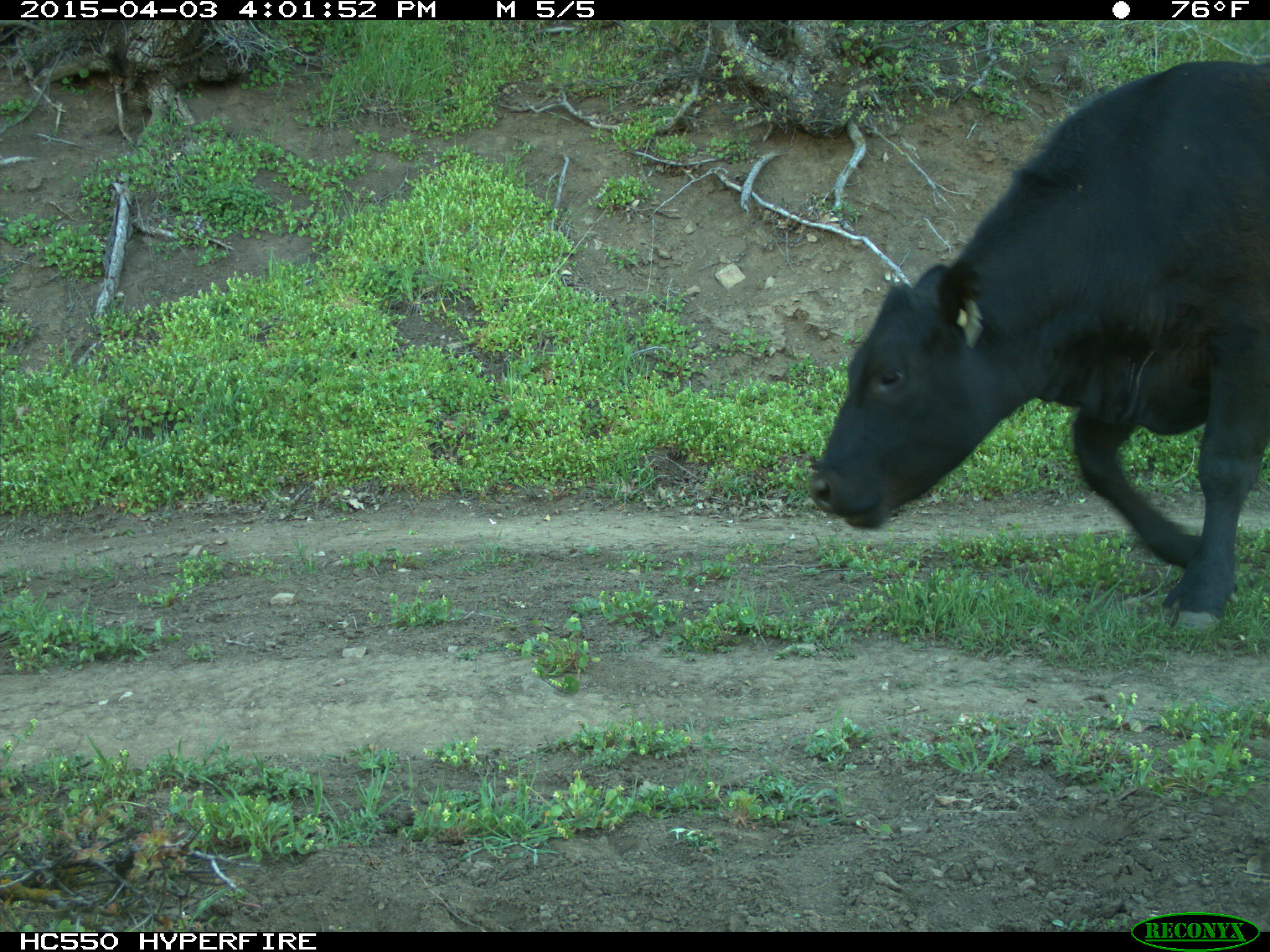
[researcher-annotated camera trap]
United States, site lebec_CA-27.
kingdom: Animalia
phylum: Chordata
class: Mammalia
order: Artiodactyla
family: Bovidae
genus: Bos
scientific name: Bos taurus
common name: domestic cow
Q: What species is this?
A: Bos taurus (domestic cow).